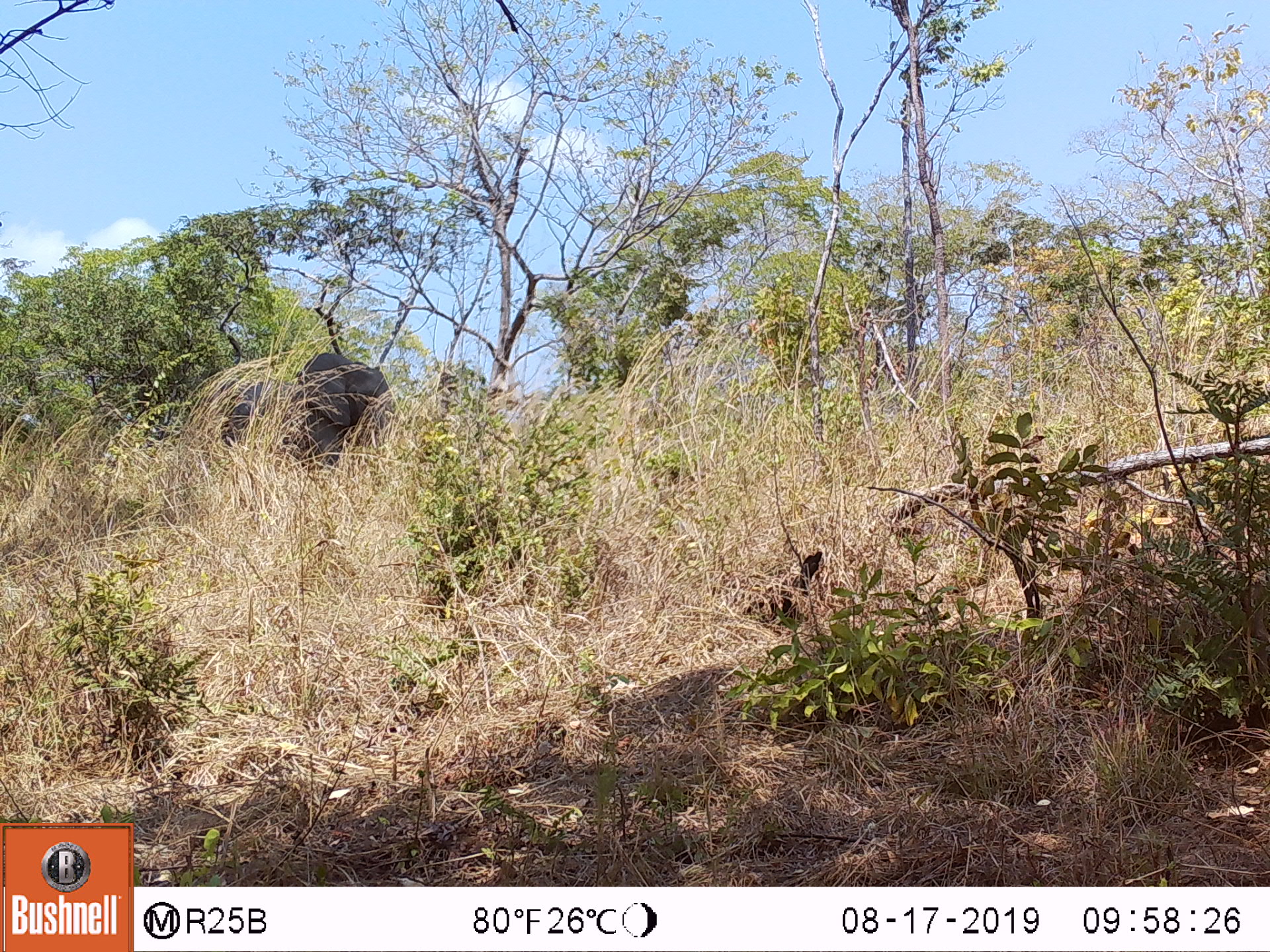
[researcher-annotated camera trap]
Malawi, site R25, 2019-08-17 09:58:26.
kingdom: Animalia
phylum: Chordata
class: Mammalia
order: Proboscidea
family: Elephantidae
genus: Loxodonta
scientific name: Loxodonta africana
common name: african savanna elephant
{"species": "african savanna elephant (Loxodonta africana)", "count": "1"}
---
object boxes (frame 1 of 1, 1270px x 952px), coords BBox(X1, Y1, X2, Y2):
african savanna elephant: BBox(189, 345, 404, 492)